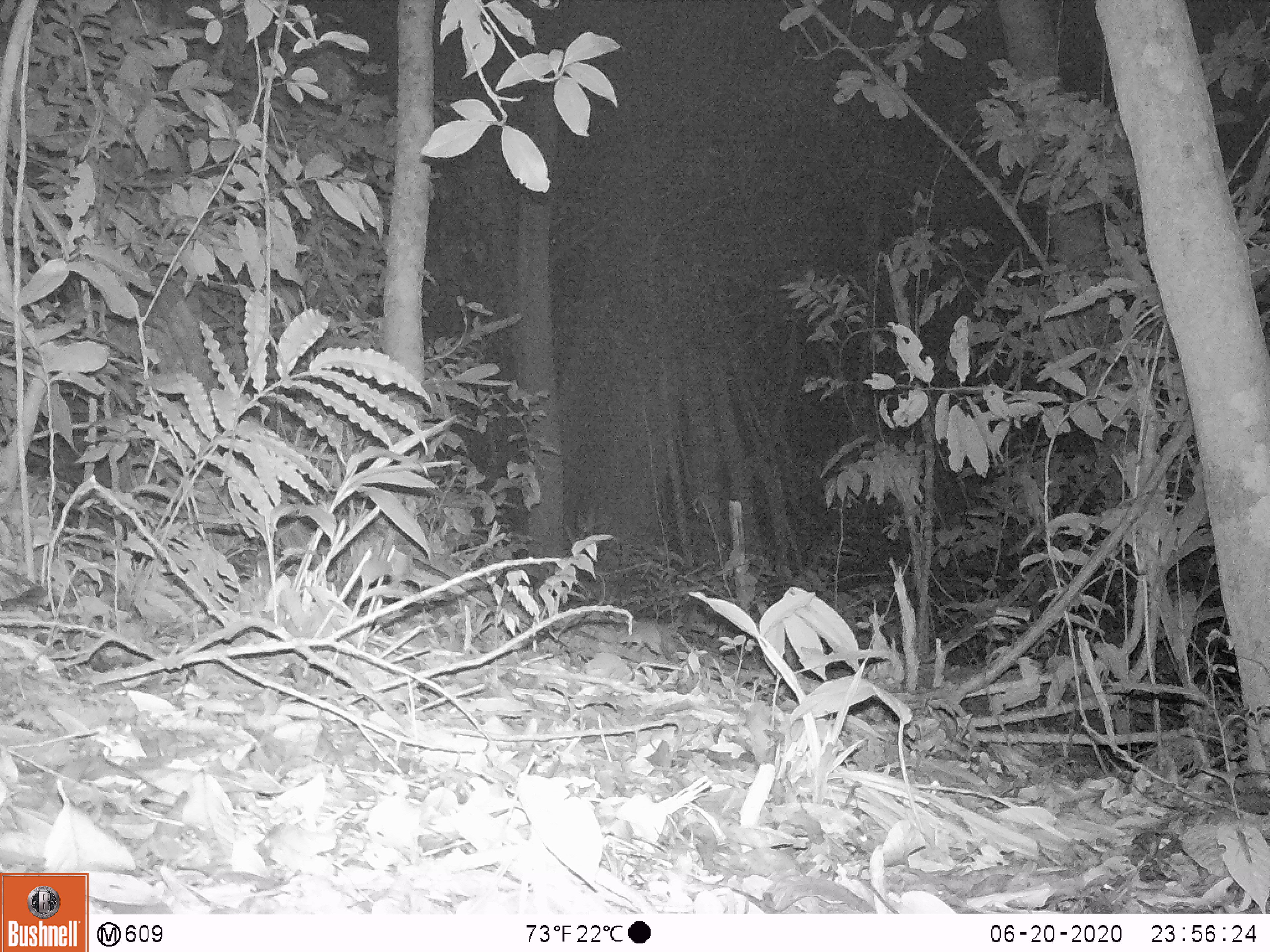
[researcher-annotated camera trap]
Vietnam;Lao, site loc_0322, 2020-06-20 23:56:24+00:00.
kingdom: Animalia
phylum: Chordata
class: Mammalia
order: Rodentia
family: Muridae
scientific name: Muridae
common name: old-world mice and rats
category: unidentified murid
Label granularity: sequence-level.